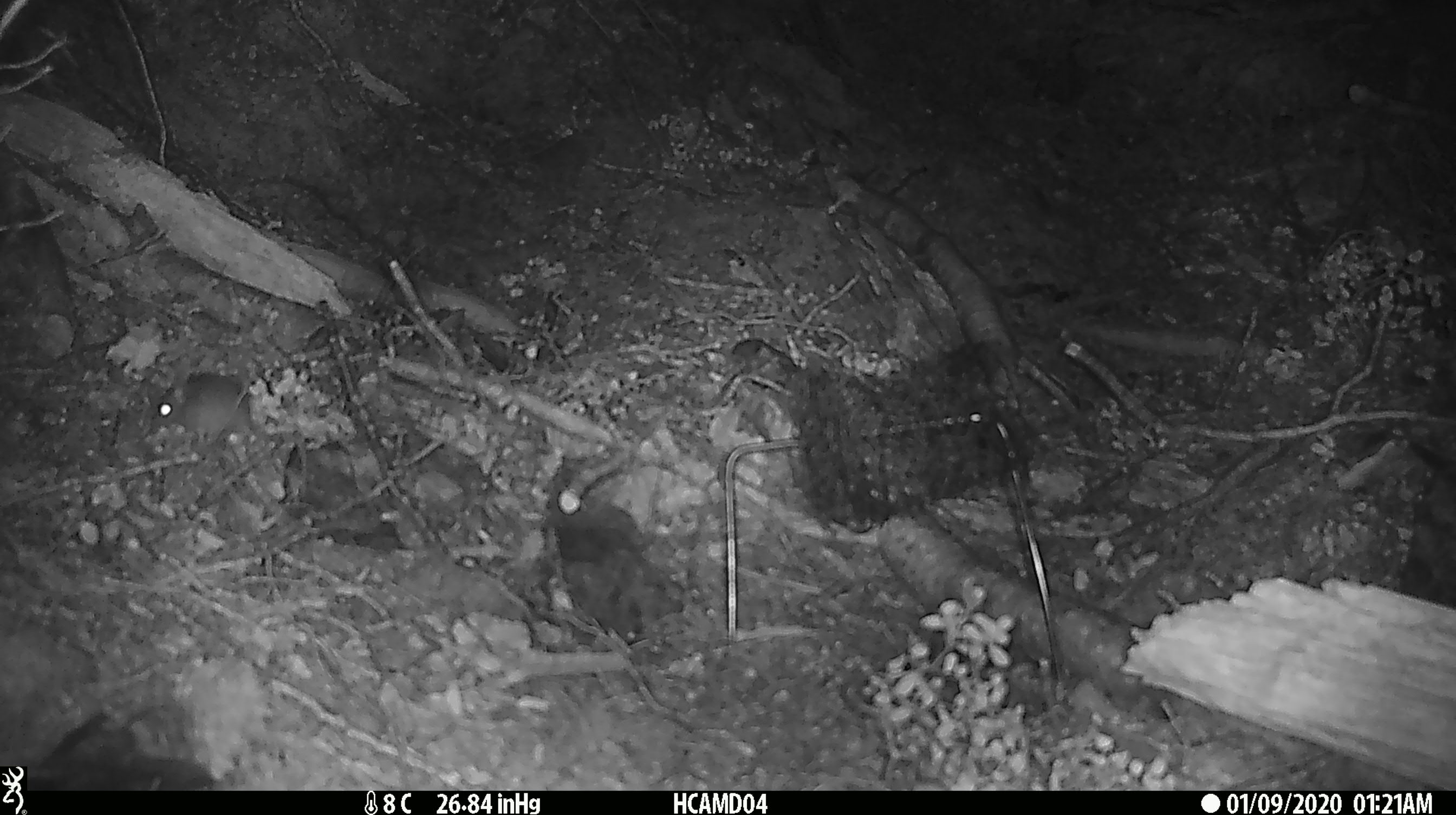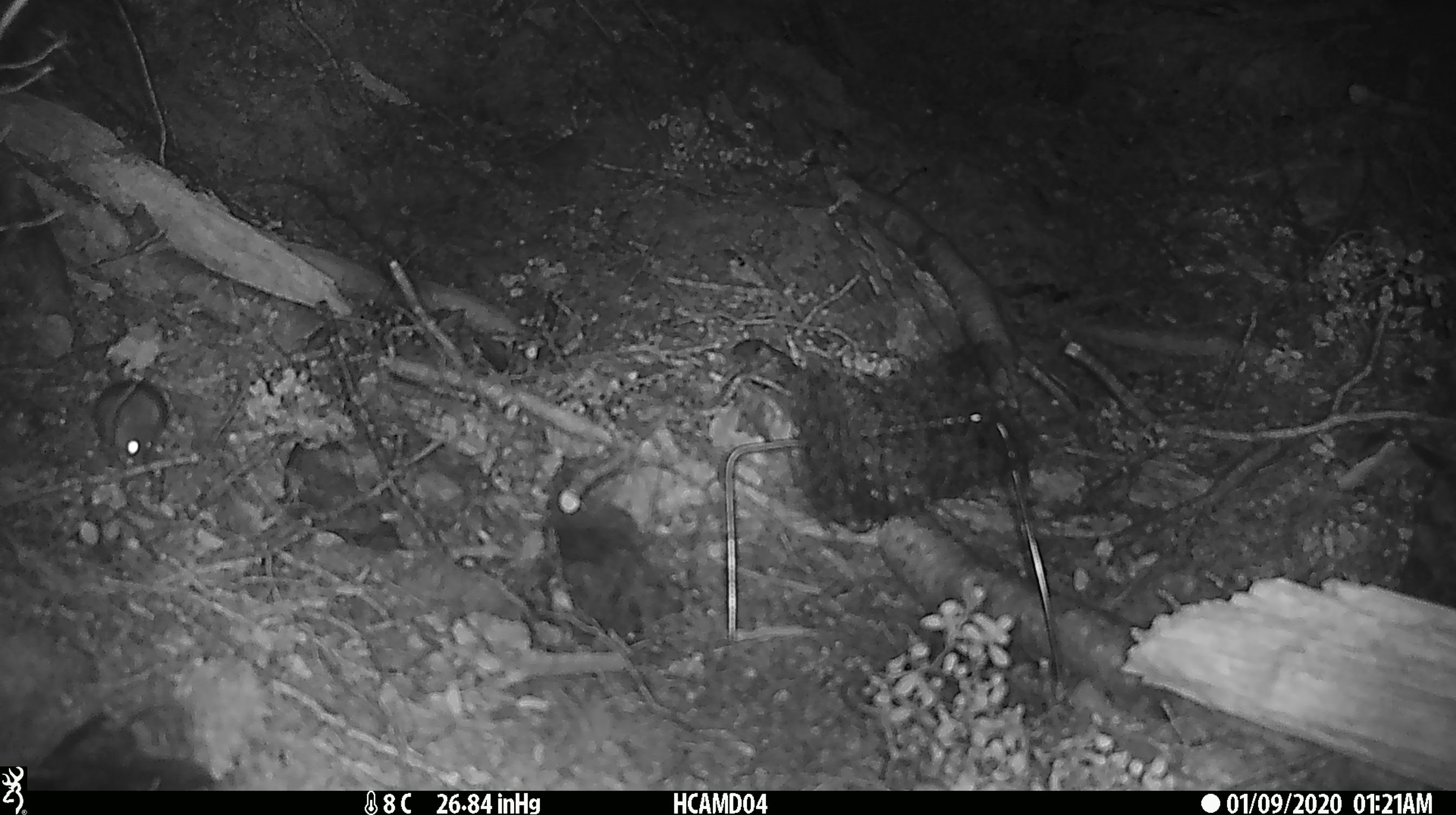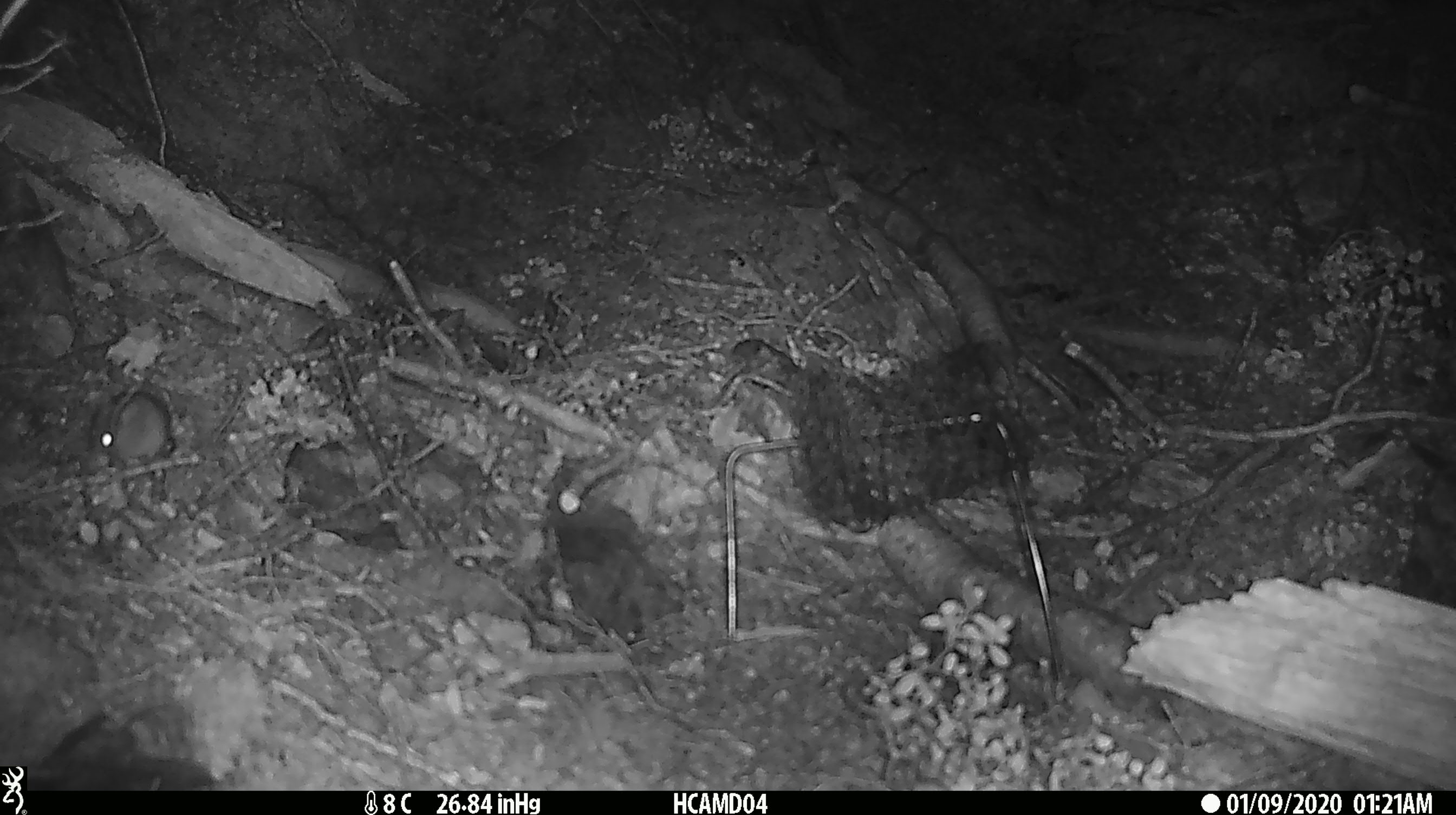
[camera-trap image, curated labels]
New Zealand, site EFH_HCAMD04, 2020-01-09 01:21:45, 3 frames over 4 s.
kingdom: Animalia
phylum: Chordata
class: Mammalia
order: Rodentia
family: Muridae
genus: Mus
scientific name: Mus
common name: mouse